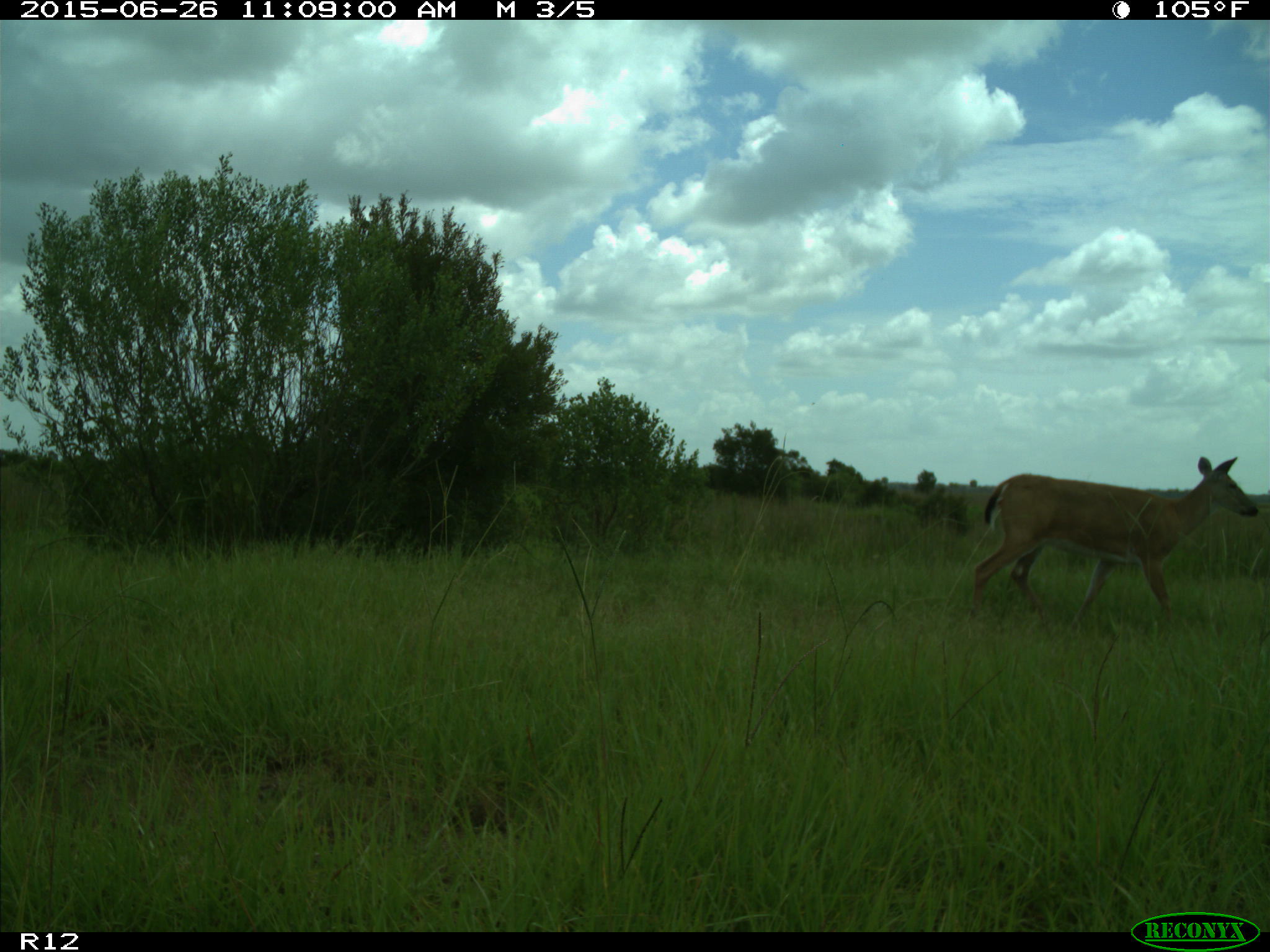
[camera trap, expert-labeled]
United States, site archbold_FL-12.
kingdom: Animalia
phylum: Chordata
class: Mammalia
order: Artiodactyla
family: Cervidae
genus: Odocoileus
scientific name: Odocoileus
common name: deer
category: unidentified deer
Unidentified deer (deer) (Odocoileus).